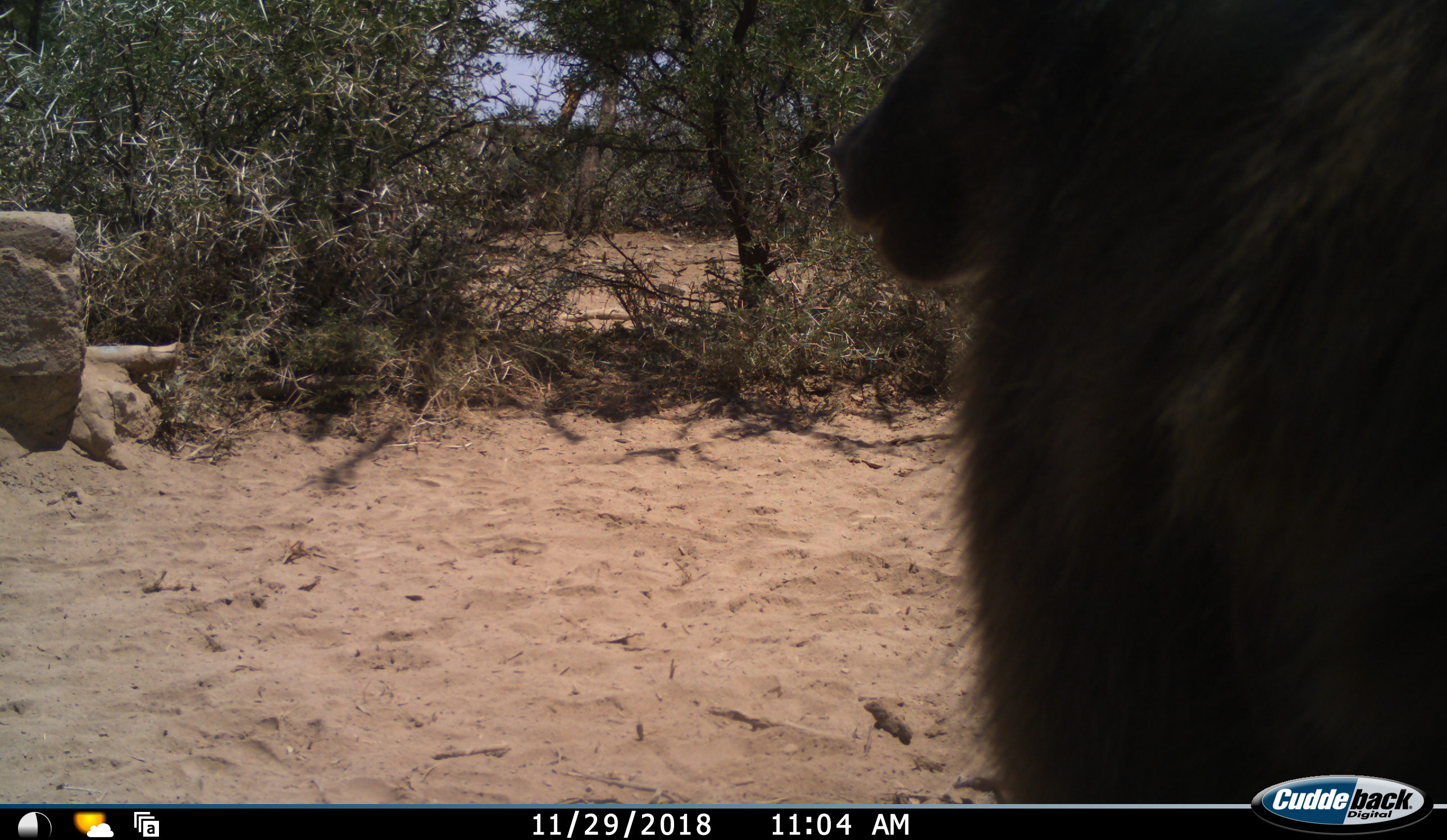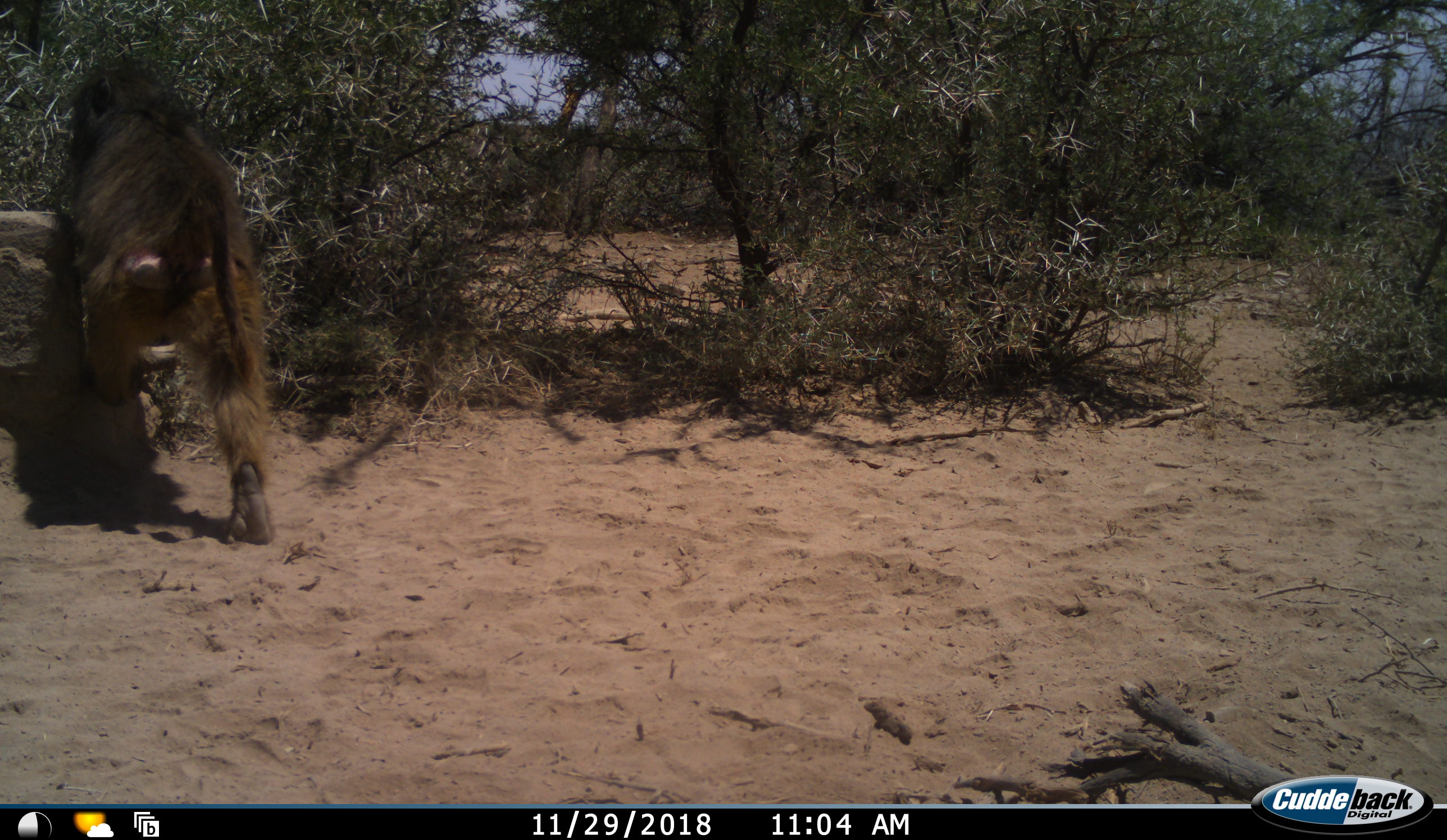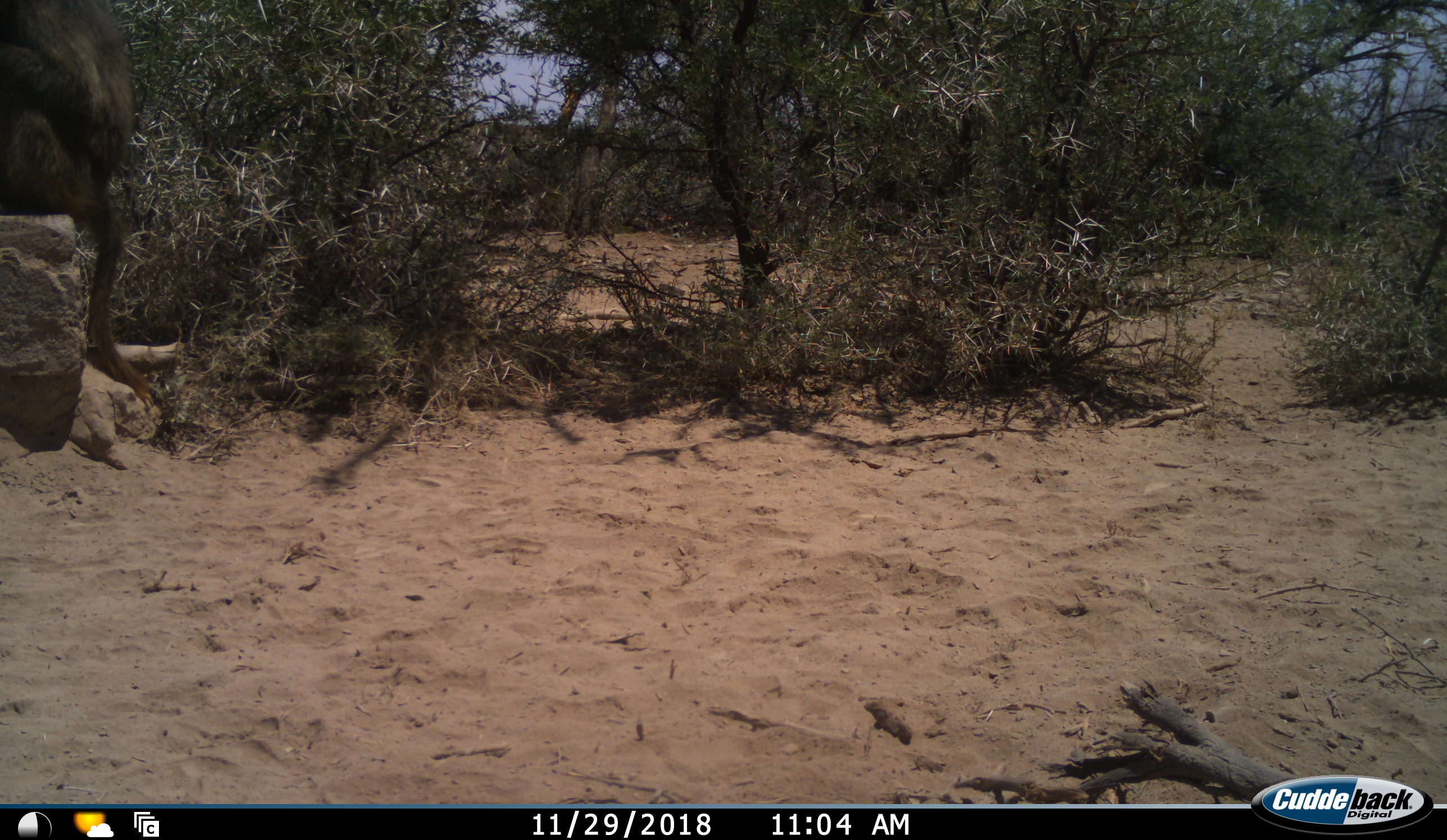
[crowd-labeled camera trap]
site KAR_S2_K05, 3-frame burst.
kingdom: Animalia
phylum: Chordata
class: Mammalia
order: Primates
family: Cercopithecidae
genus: Papio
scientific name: Papio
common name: baboon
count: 1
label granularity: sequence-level